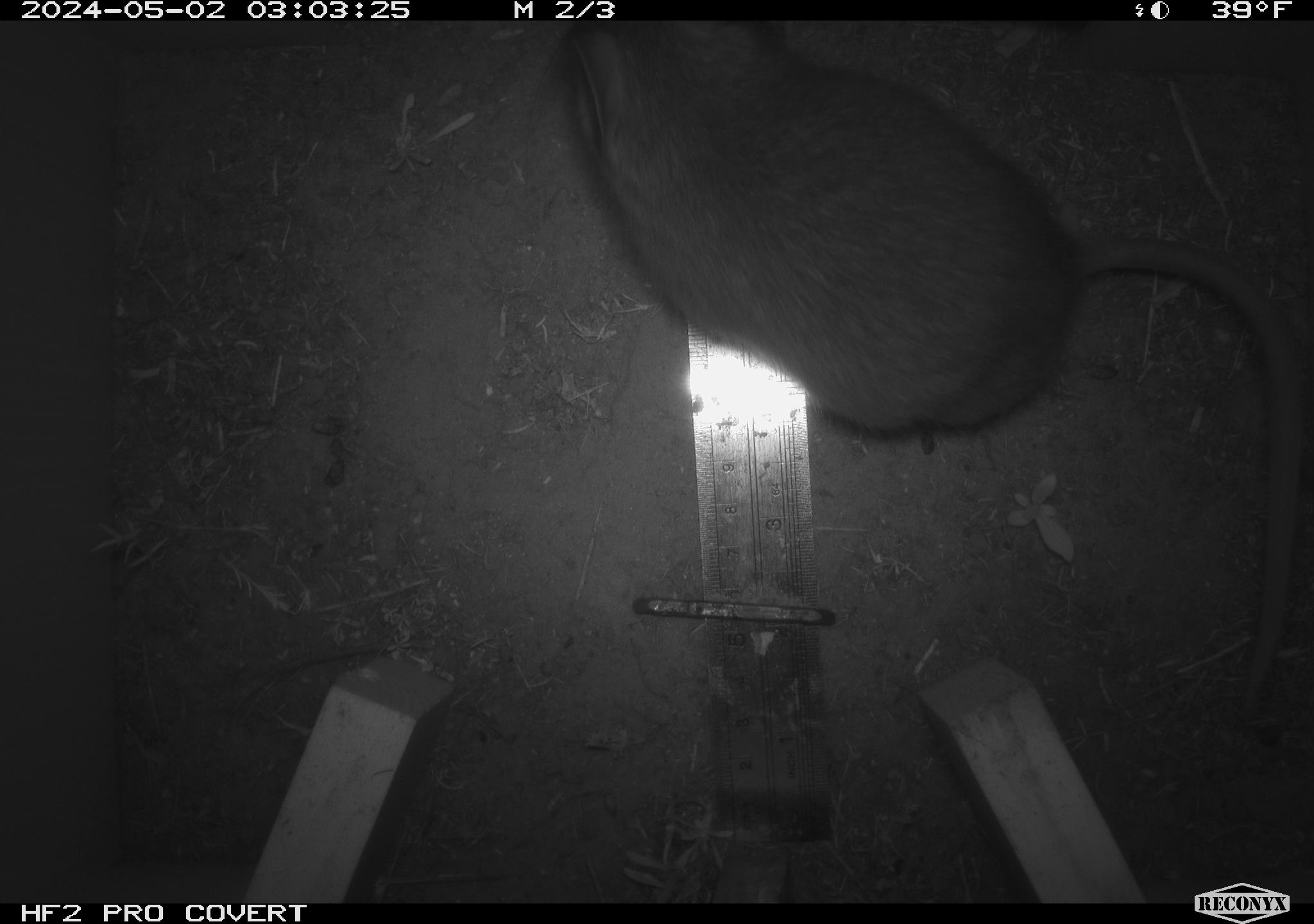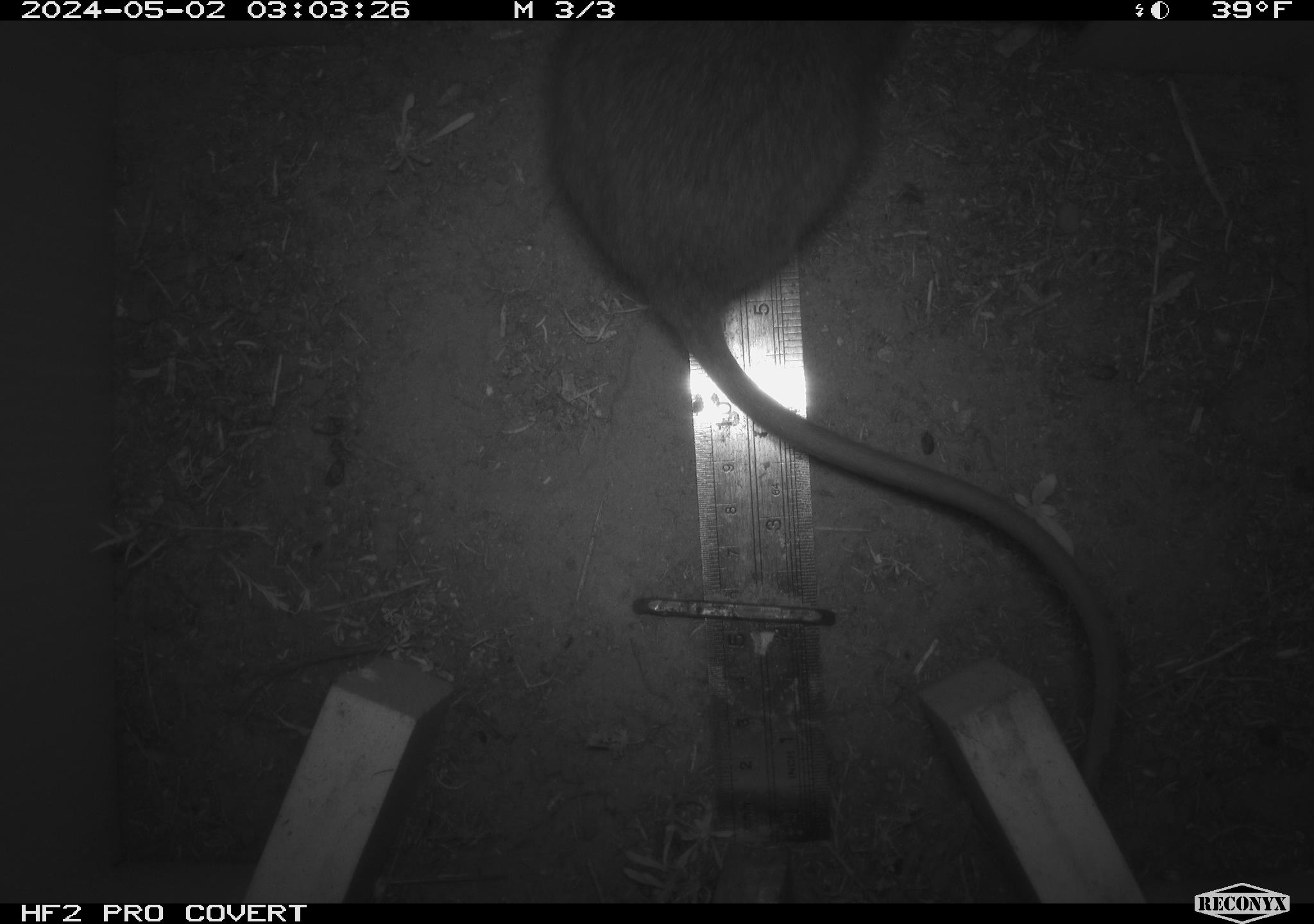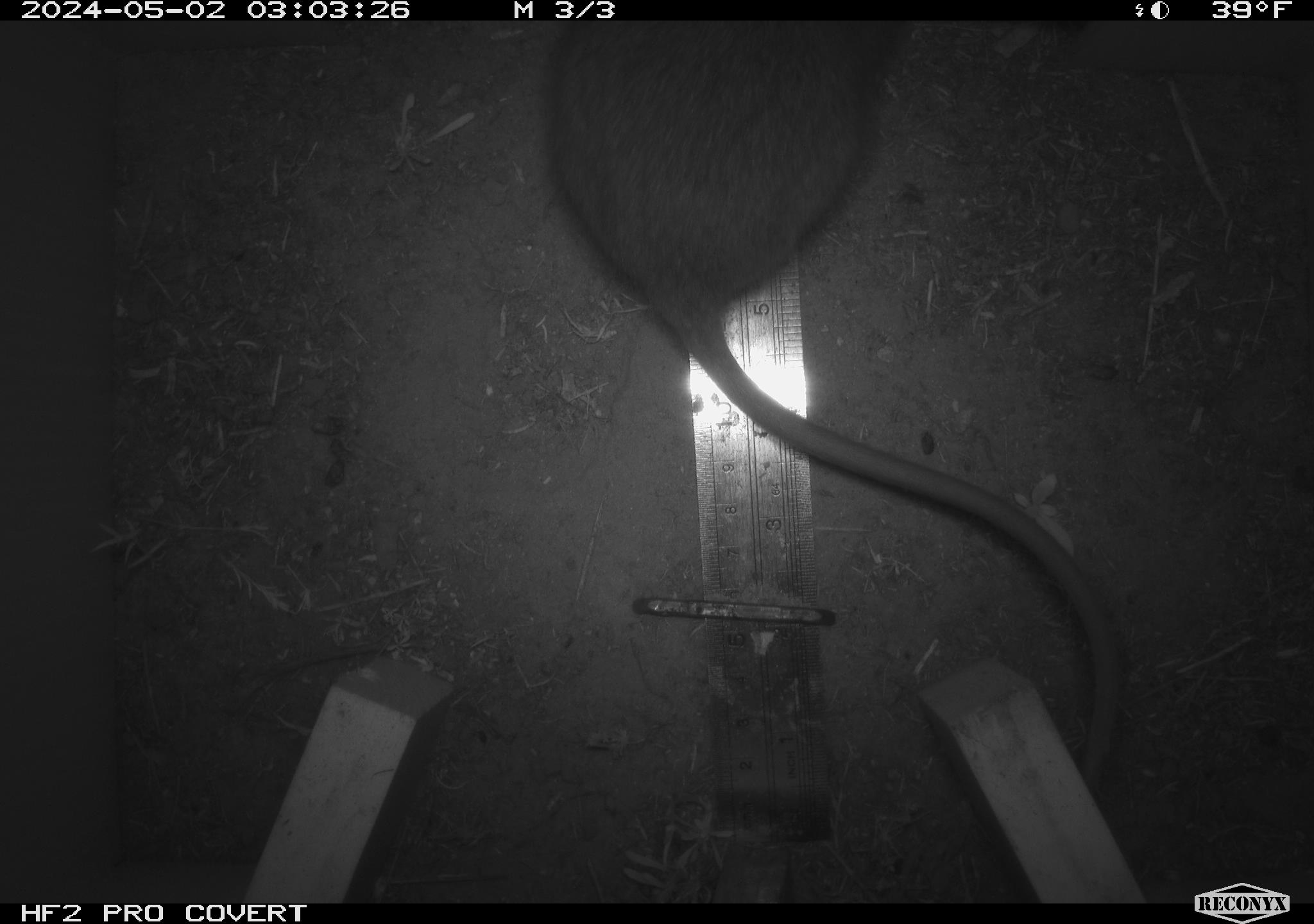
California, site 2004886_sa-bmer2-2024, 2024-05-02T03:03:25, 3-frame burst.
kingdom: Animalia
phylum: Chordata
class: Mammalia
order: Rodentia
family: Cricetidae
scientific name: Cricetidae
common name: hamsters, voles, lemmings, and allies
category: cricetidae family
Cricetidae family (hamsters, voles, lemmings, and allies) (Cricetidae).